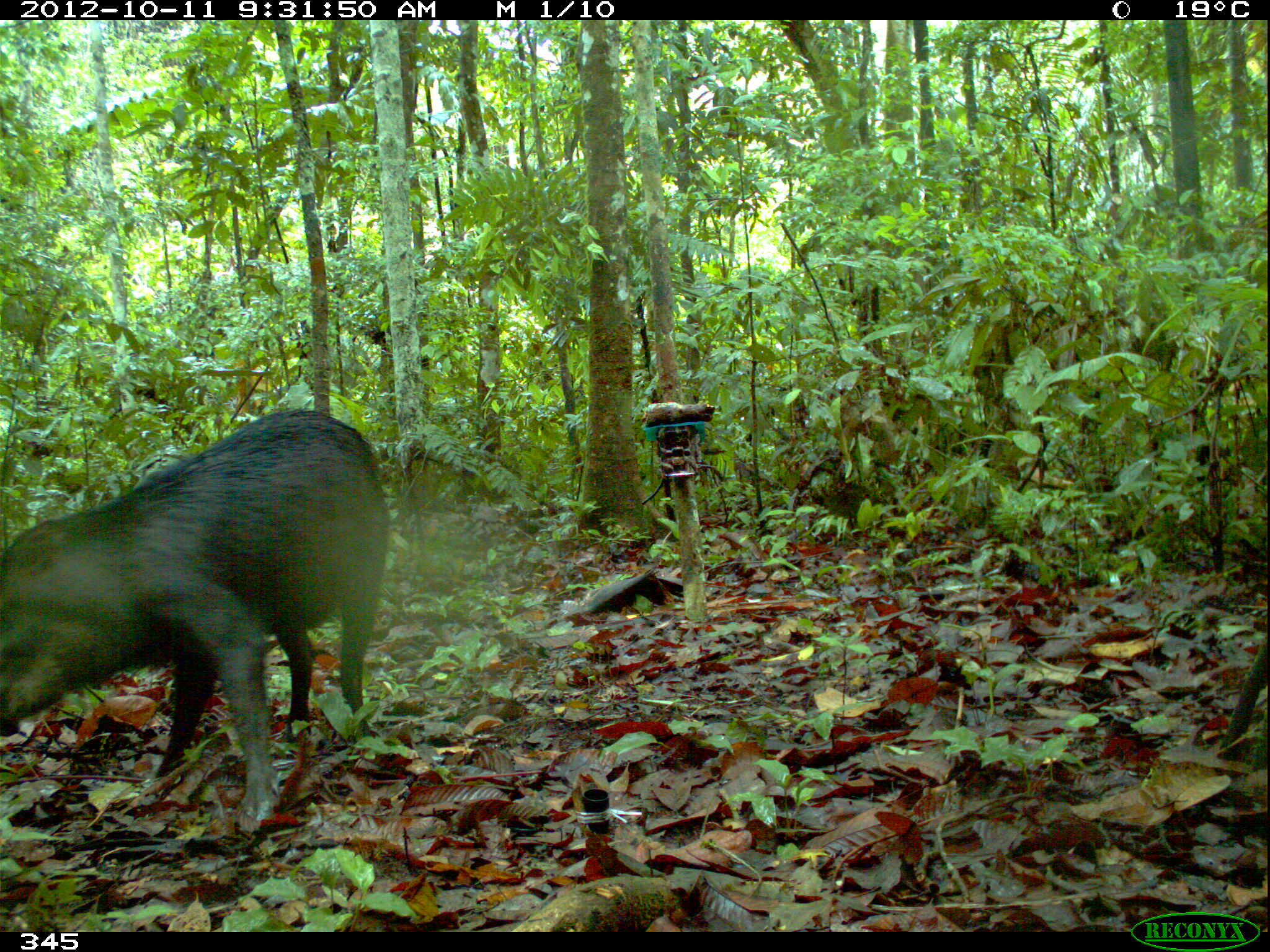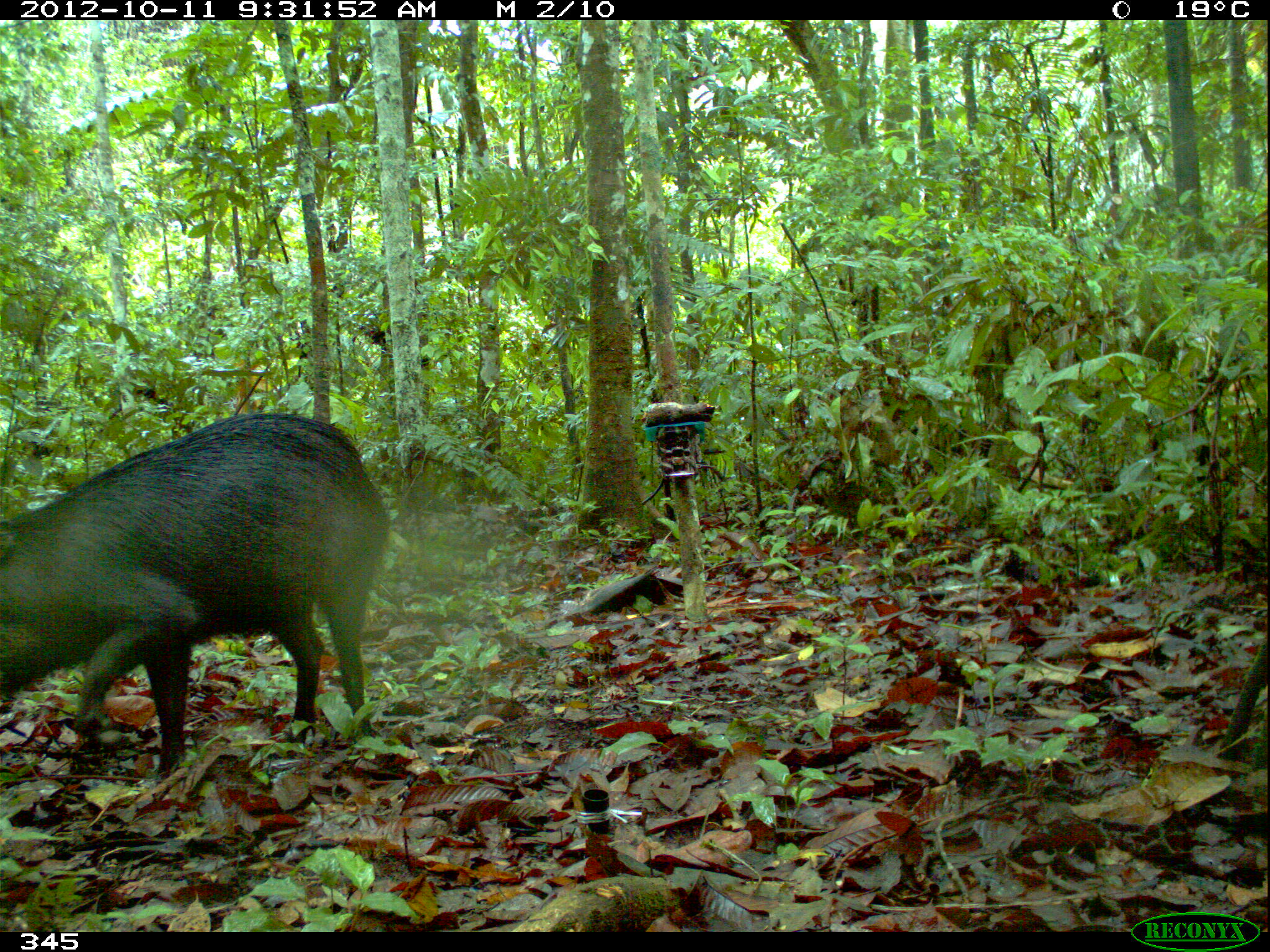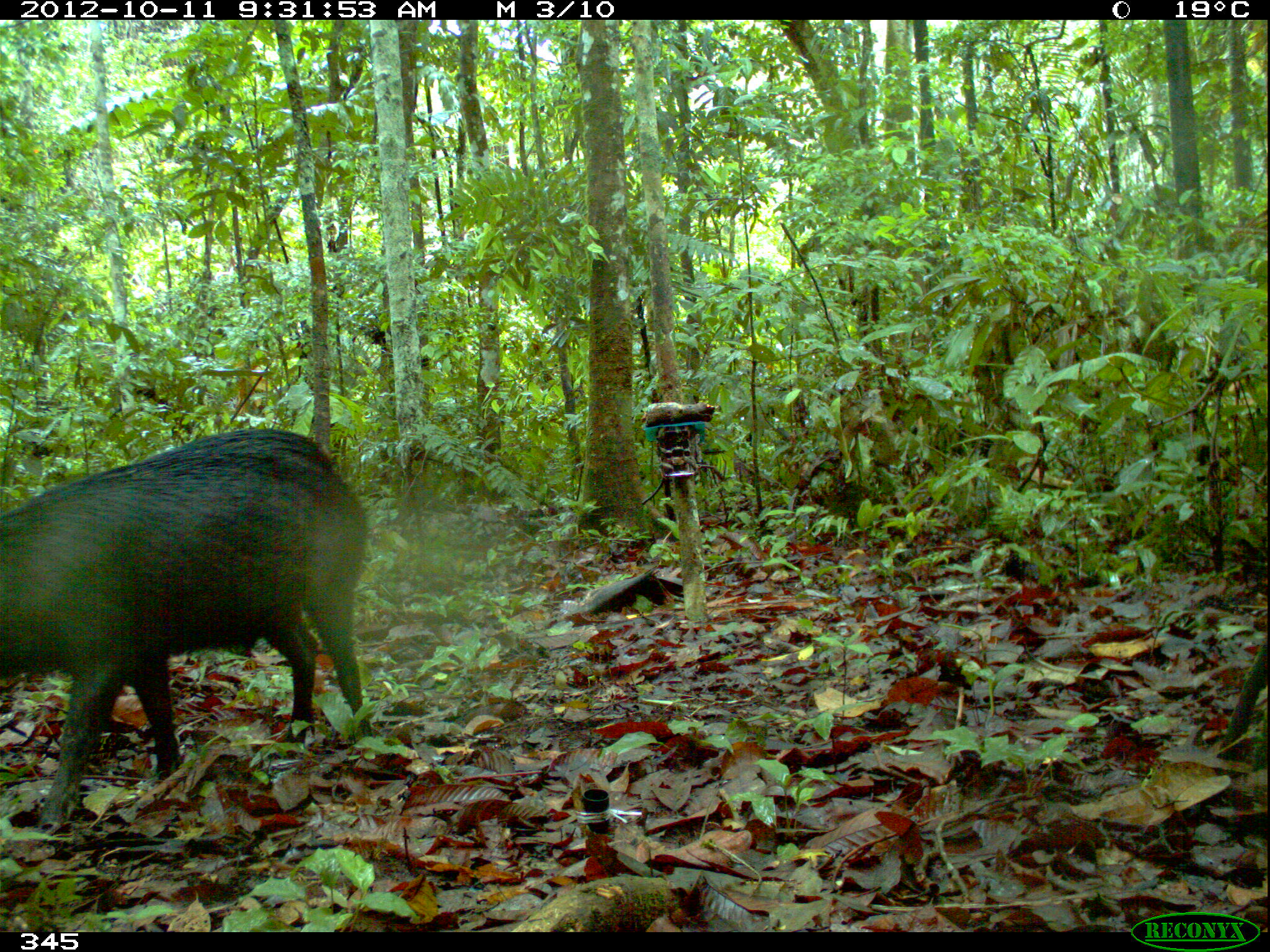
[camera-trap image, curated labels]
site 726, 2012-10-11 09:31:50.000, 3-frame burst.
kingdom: Animalia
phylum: Chordata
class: Mammalia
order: Artiodactyla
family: Tayassuidae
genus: Tayassu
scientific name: Tayassu pecari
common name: white-lipped peccary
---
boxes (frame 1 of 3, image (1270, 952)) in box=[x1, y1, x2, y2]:
tayassu pecari: box=[0, 409, 391, 830]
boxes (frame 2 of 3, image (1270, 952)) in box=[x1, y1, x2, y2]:
tayassu pecari: box=[0, 408, 389, 779]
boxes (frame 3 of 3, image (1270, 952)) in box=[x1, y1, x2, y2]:
tayassu pecari: box=[1, 425, 369, 826]